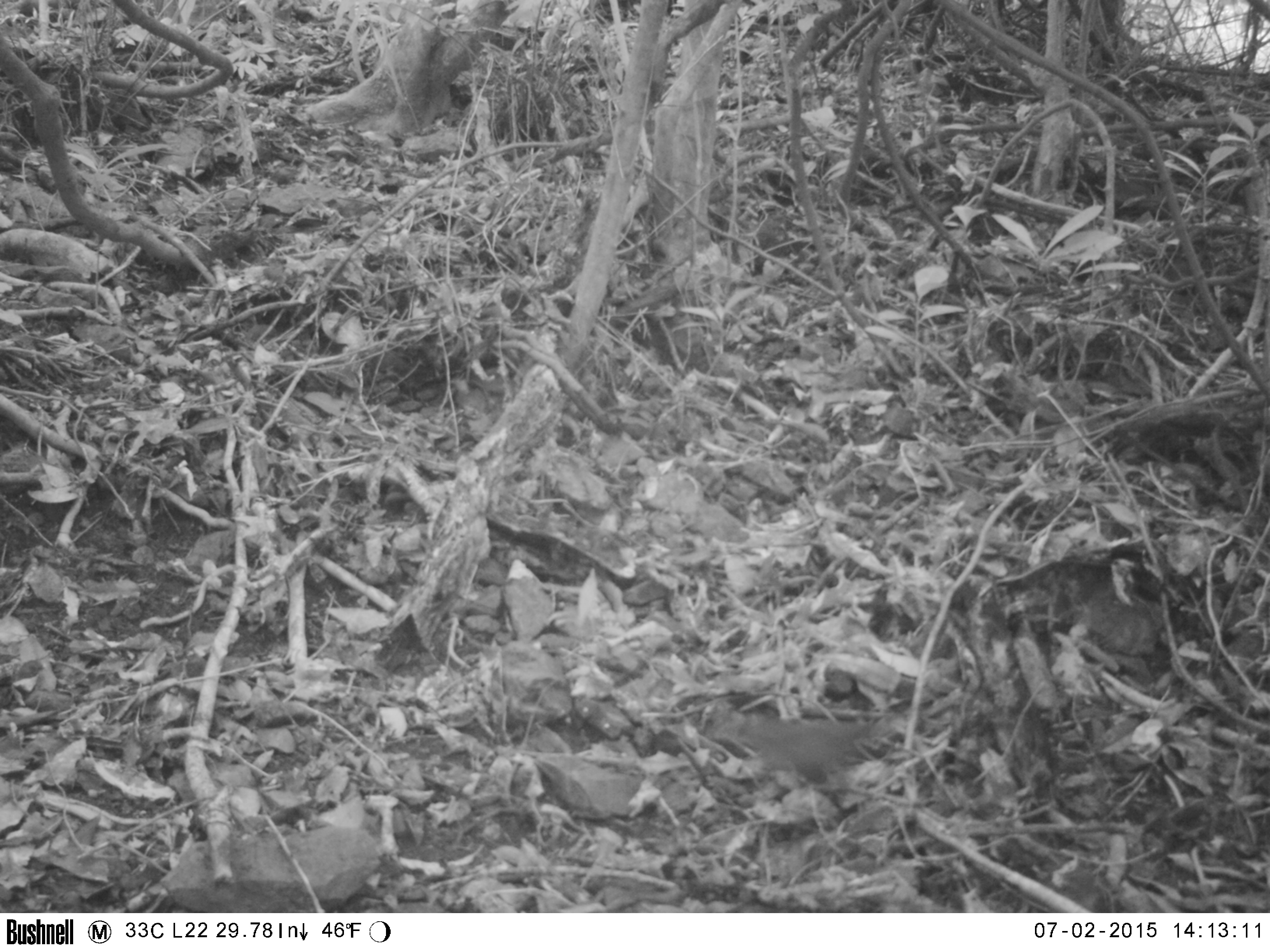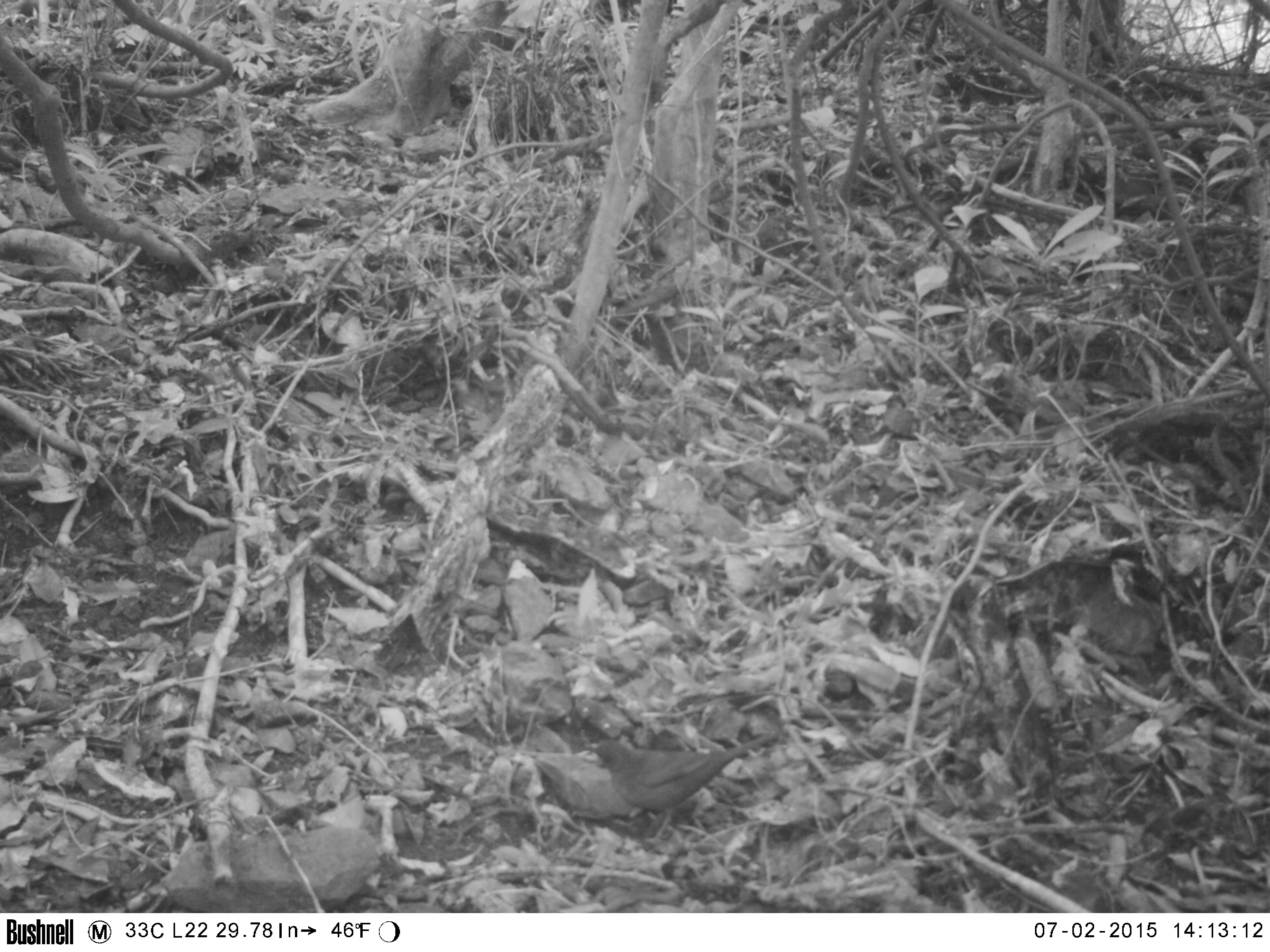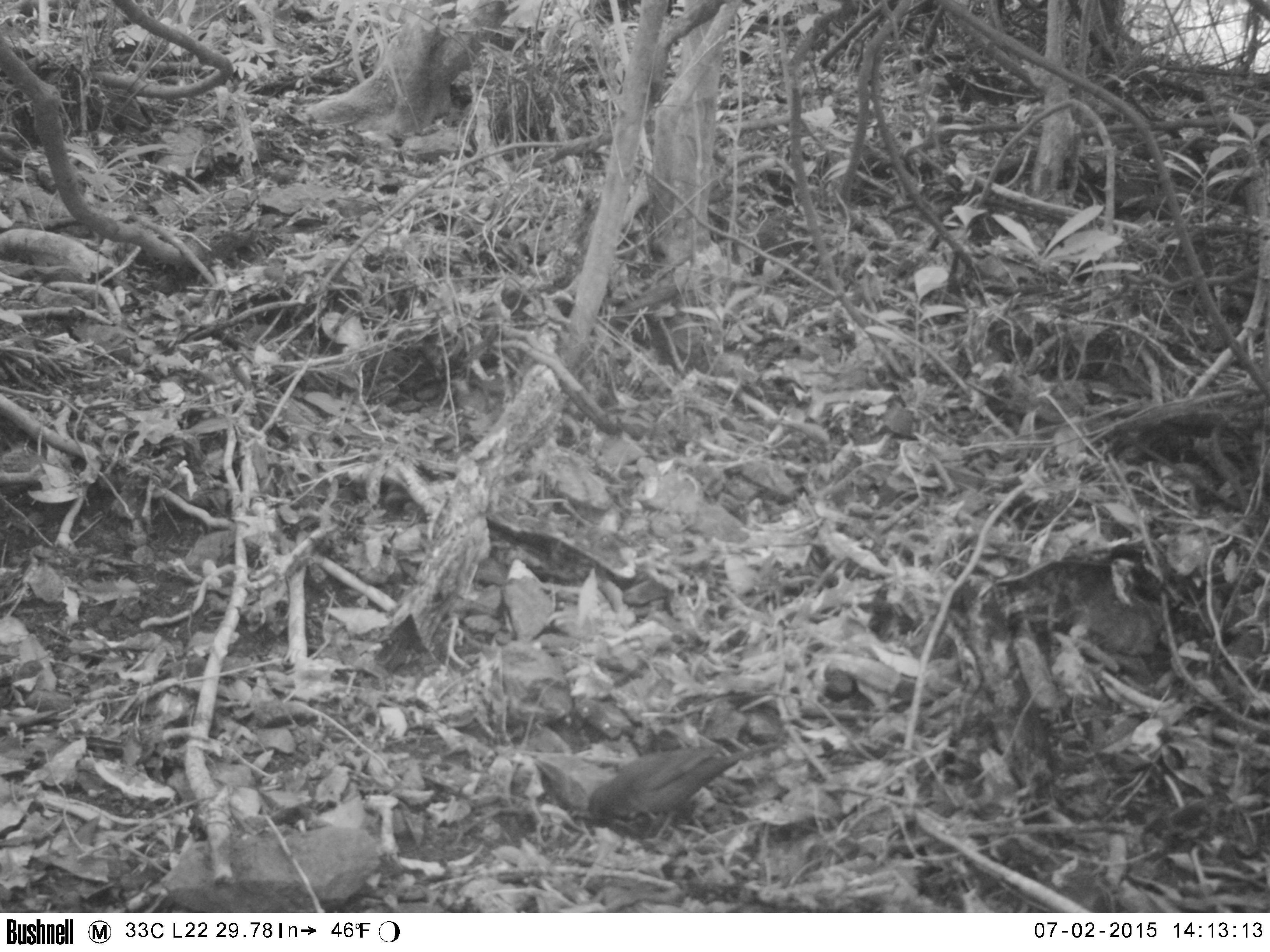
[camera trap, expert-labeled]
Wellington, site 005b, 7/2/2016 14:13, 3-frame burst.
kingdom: Animalia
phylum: Chordata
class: Aves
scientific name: Aves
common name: bird